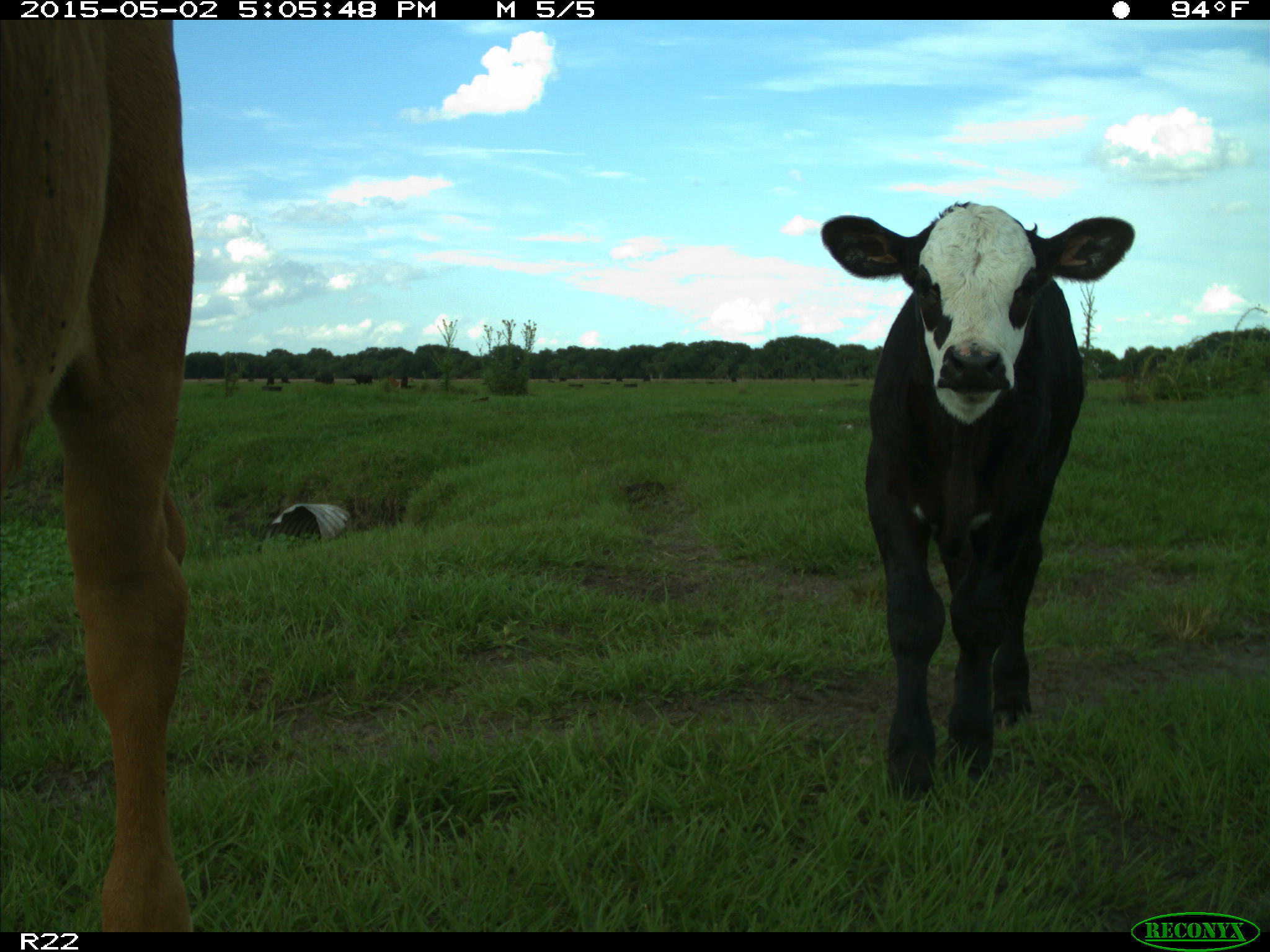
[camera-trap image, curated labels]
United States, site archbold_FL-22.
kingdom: Animalia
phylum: Chordata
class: Mammalia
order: Artiodactyla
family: Bovidae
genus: Bos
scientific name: Bos taurus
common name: domestic cow